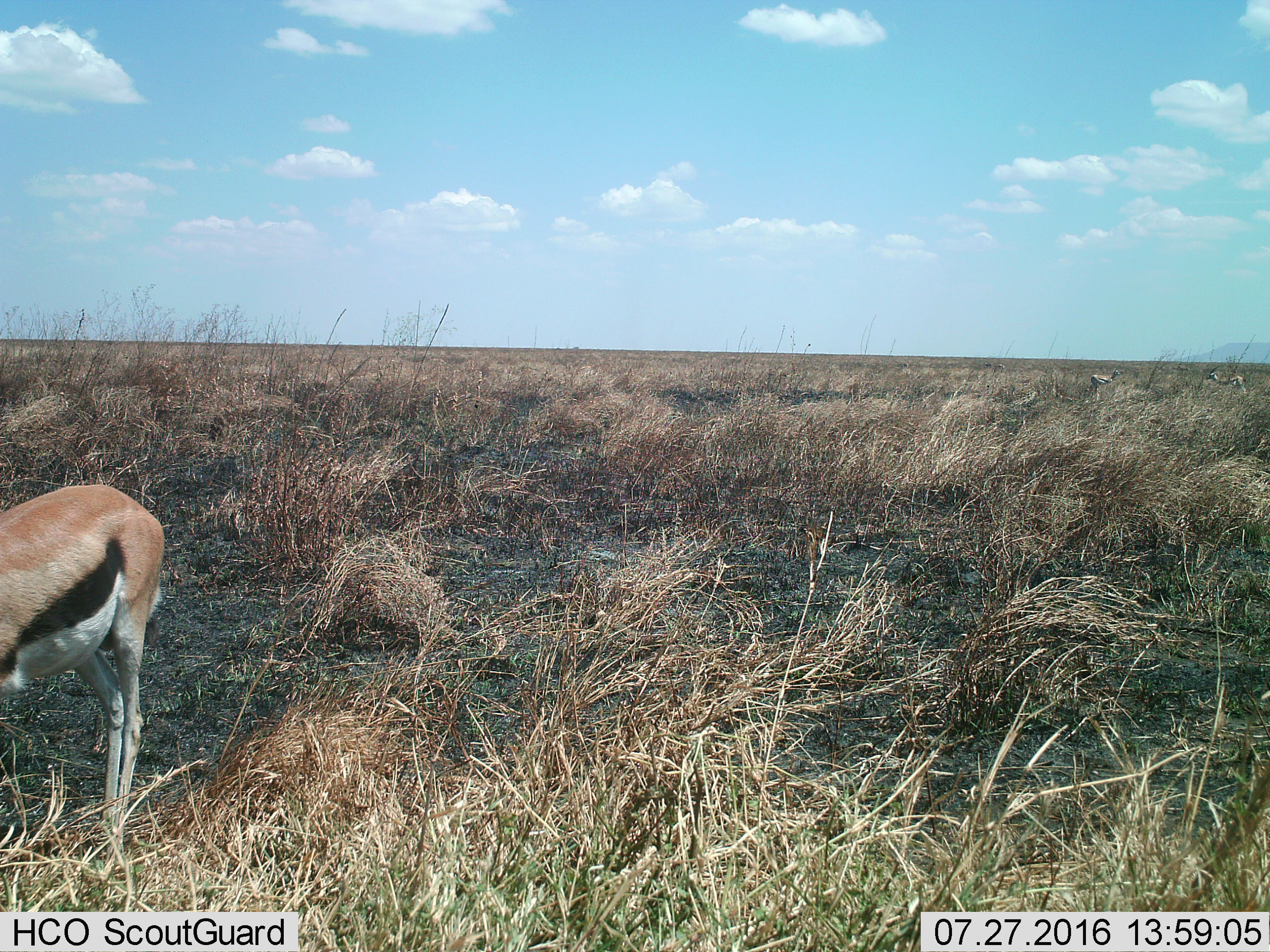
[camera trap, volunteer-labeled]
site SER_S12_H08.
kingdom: Animalia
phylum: Chordata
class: Mammalia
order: Artiodactyla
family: Bovidae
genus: Eudorcas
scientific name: Eudorcas thomsonii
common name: thomson's gazelle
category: gazellethomsons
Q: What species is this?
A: Gazellethomsons (thomson's gazelle) (Eudorcas thomsonii).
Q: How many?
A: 4.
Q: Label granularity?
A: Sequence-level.